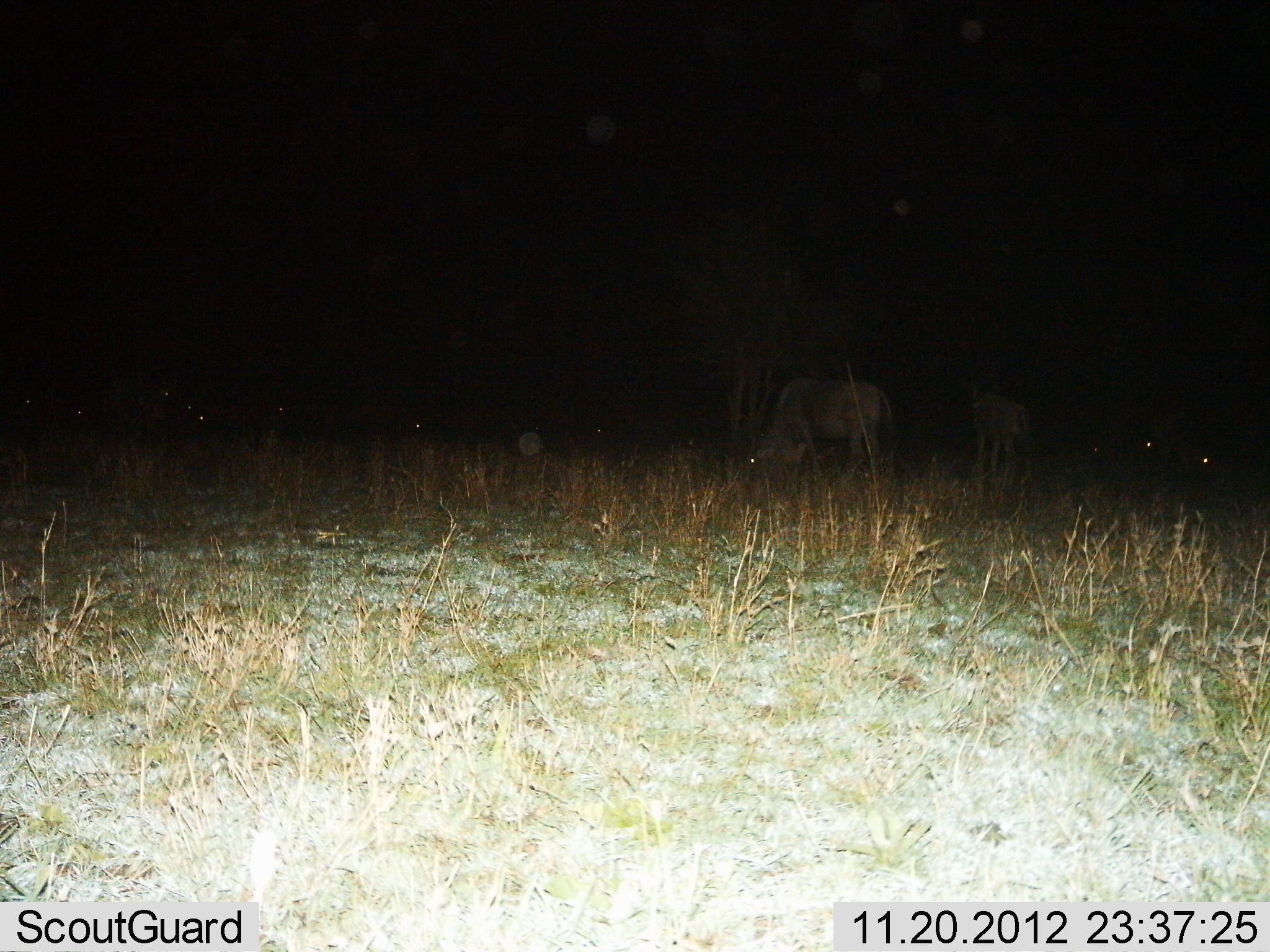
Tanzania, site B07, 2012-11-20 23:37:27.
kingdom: Animalia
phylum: Chordata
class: Mammalia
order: Artiodactyla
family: Bovidae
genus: Connochaetes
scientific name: Connochaetes taurinus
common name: blue wildebeest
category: wildebeest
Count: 3.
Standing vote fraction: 50%.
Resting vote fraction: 20%.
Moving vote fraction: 10%.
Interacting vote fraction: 0%.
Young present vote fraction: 10%.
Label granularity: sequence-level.